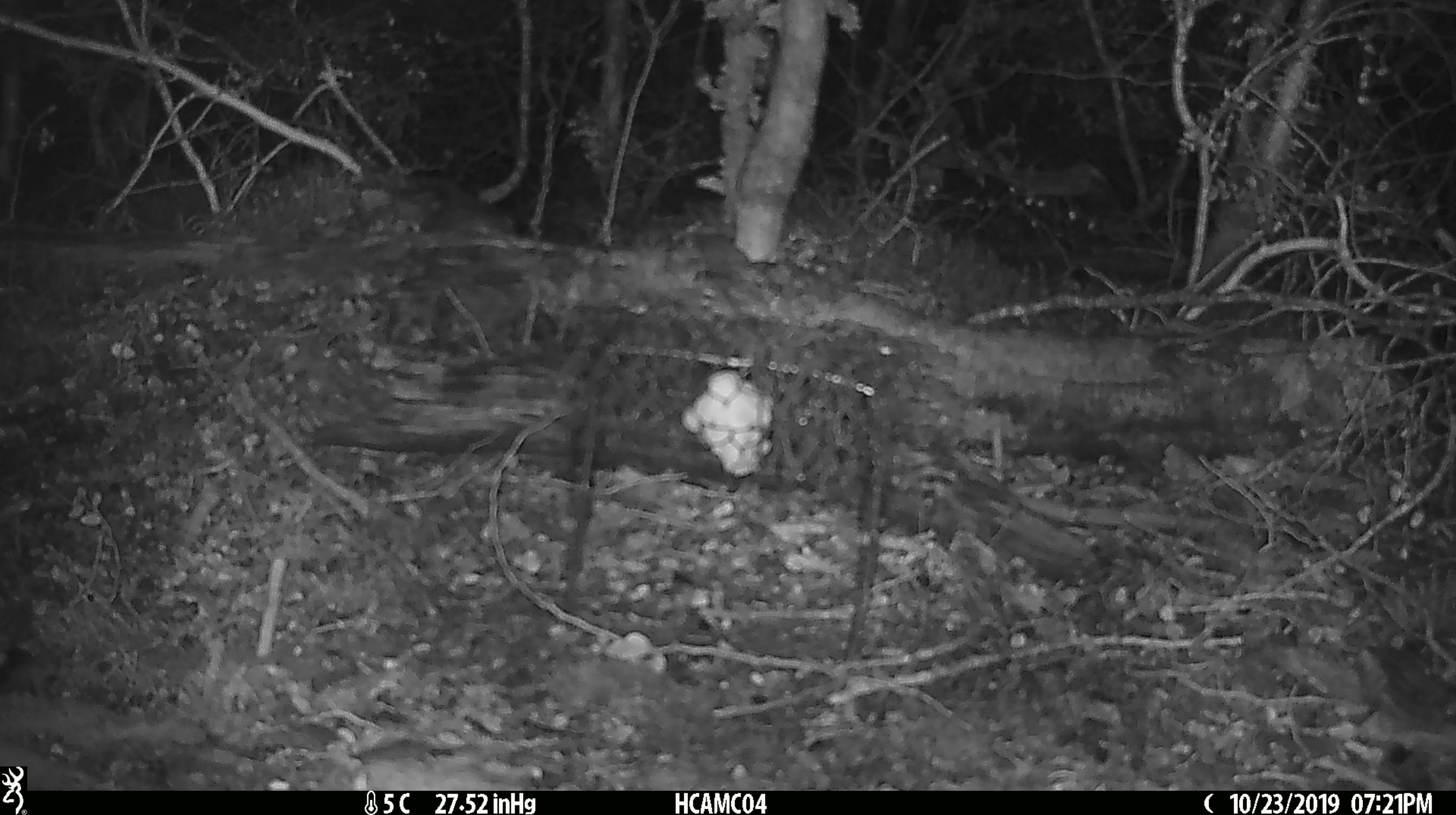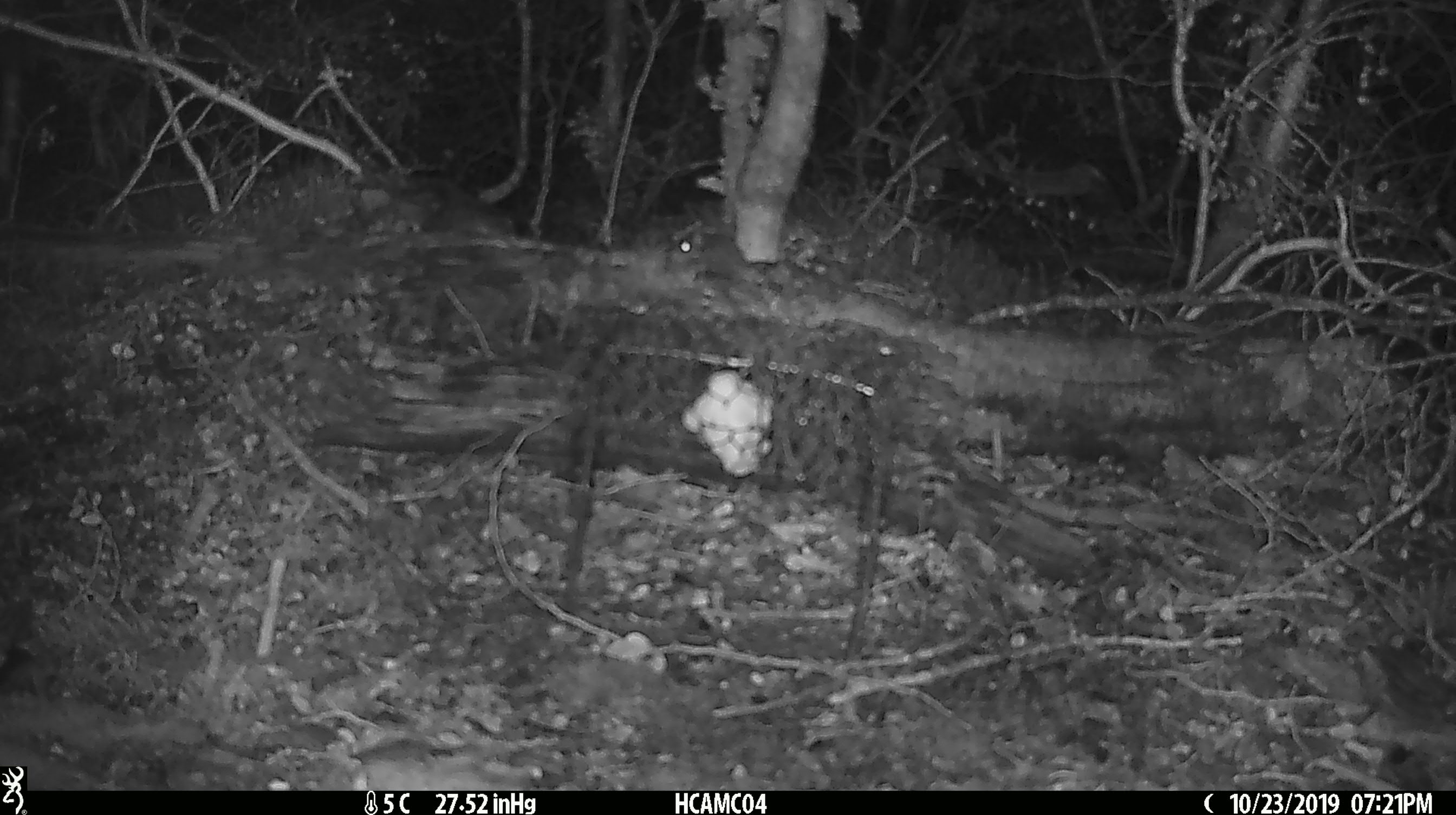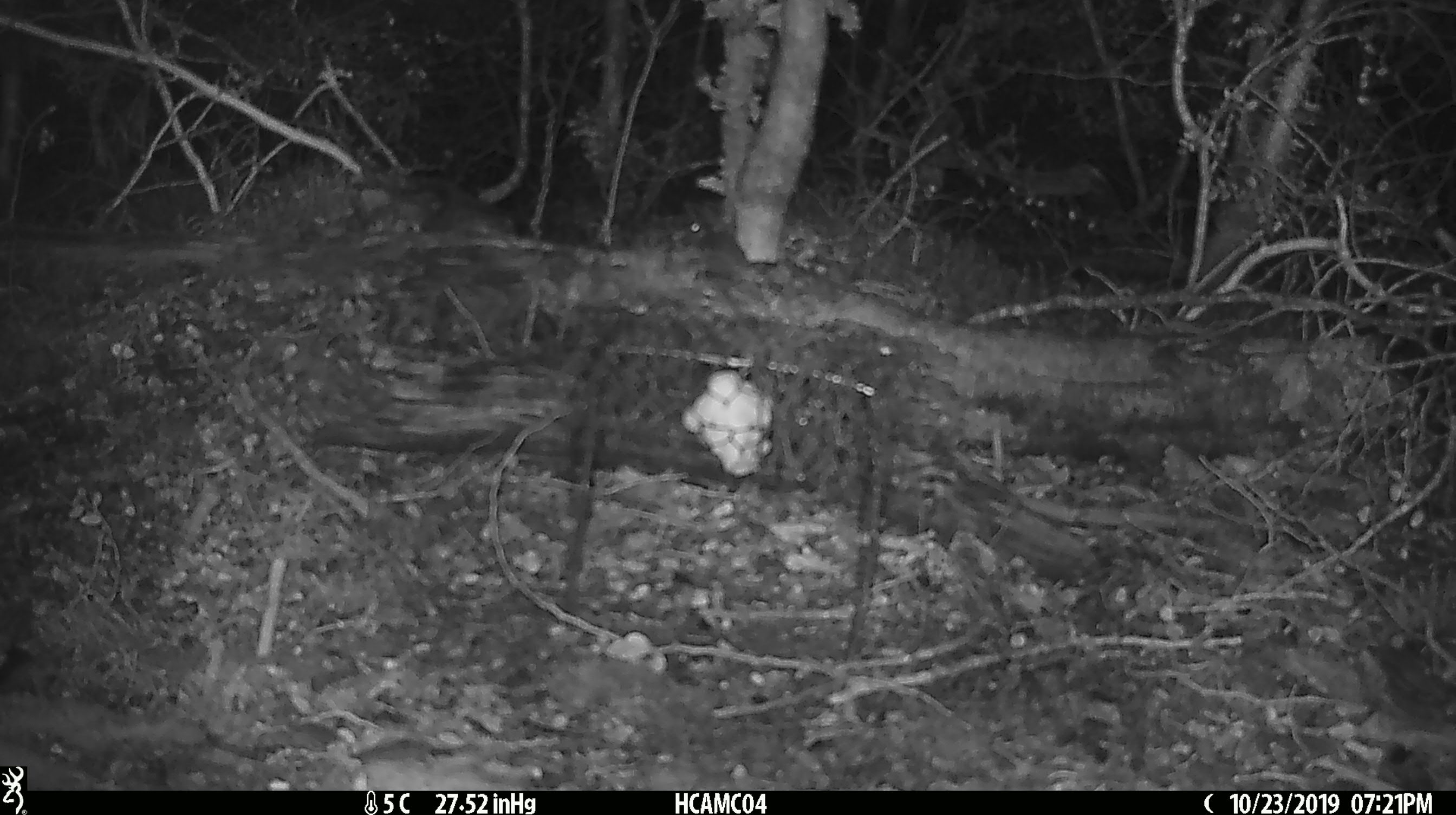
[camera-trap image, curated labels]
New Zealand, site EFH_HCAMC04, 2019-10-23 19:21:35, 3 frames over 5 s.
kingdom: Animalia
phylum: Chordata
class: Mammalia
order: Rodentia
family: Muridae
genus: Mus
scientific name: Mus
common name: mouse